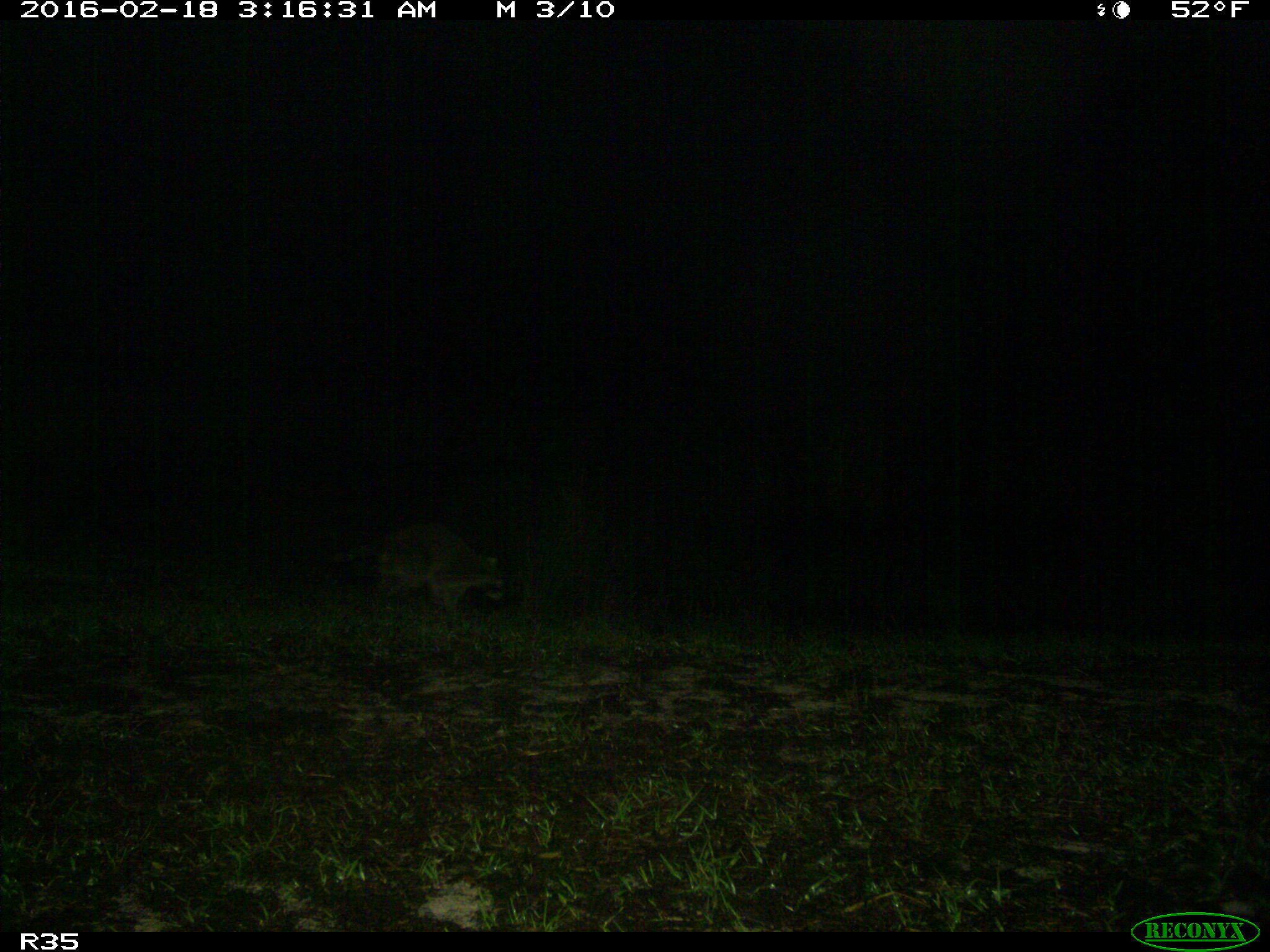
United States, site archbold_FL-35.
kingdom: Animalia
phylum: Chordata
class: Mammalia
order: Carnivora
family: Procyonidae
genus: Procyon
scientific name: Procyon lotor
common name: common raccoon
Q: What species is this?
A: Procyon lotor (common raccoon).